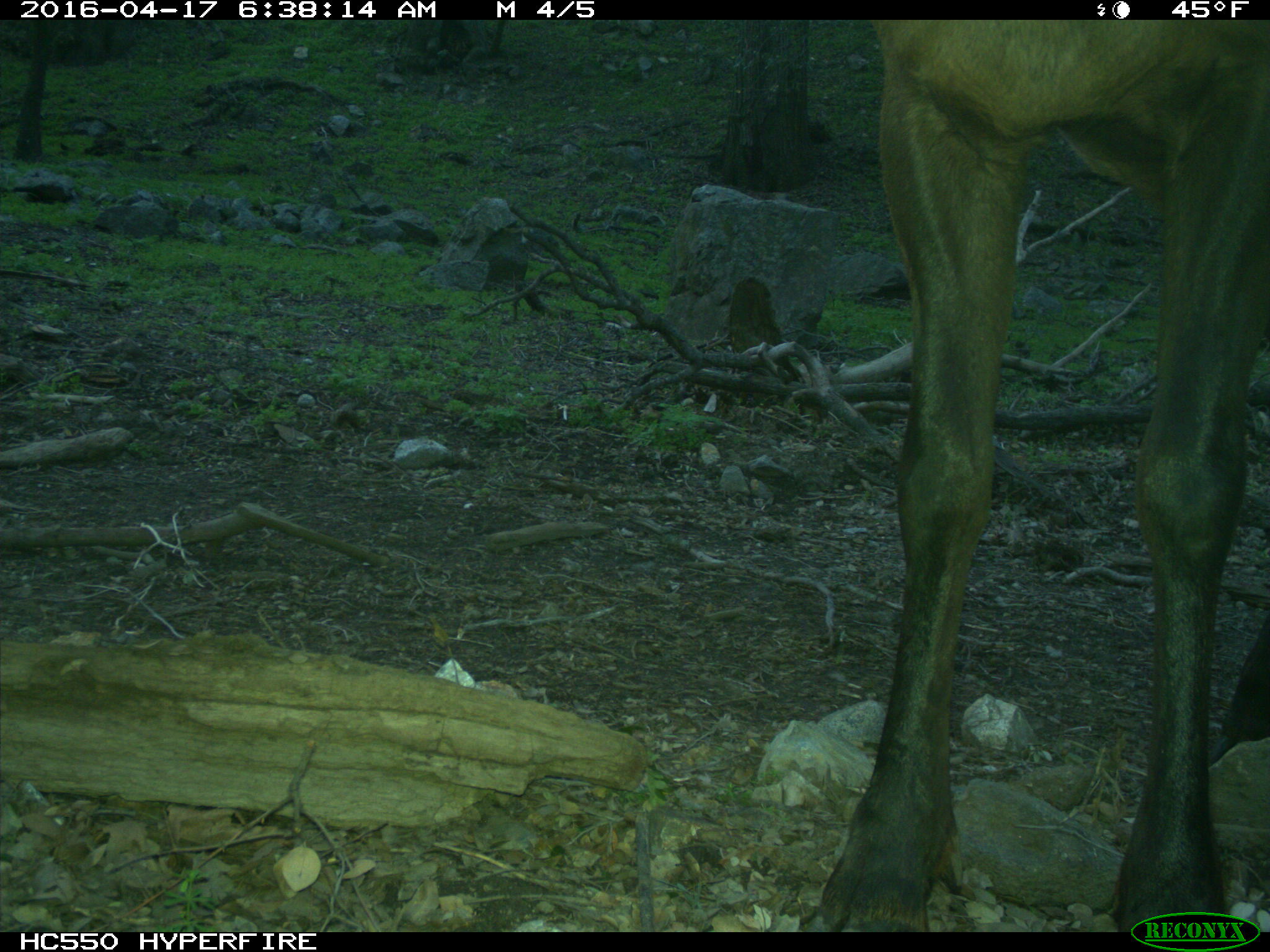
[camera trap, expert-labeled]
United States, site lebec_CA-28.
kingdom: Animalia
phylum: Chordata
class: Mammalia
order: Artiodactyla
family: Cervidae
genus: Cervus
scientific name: Cervus canadensis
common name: elk